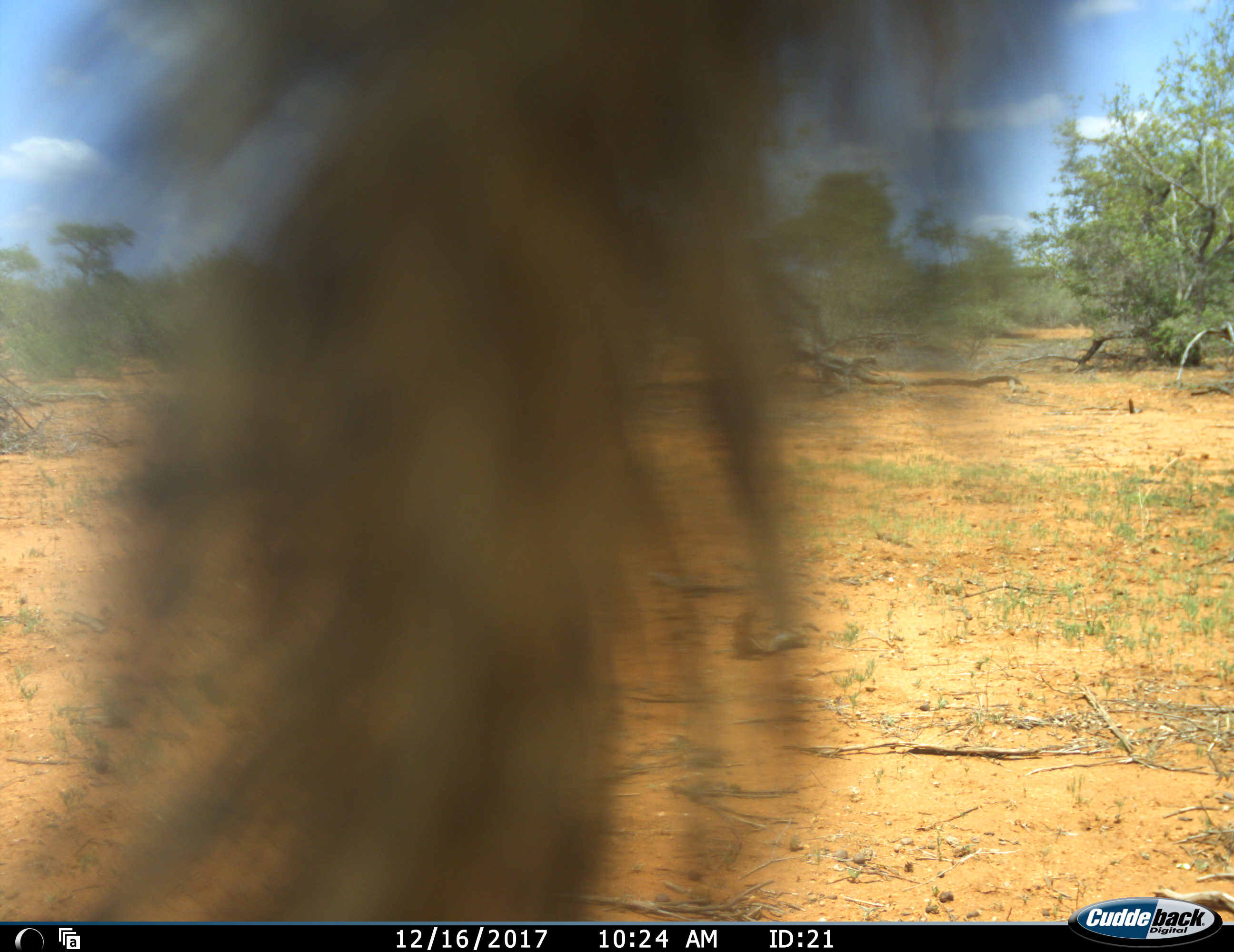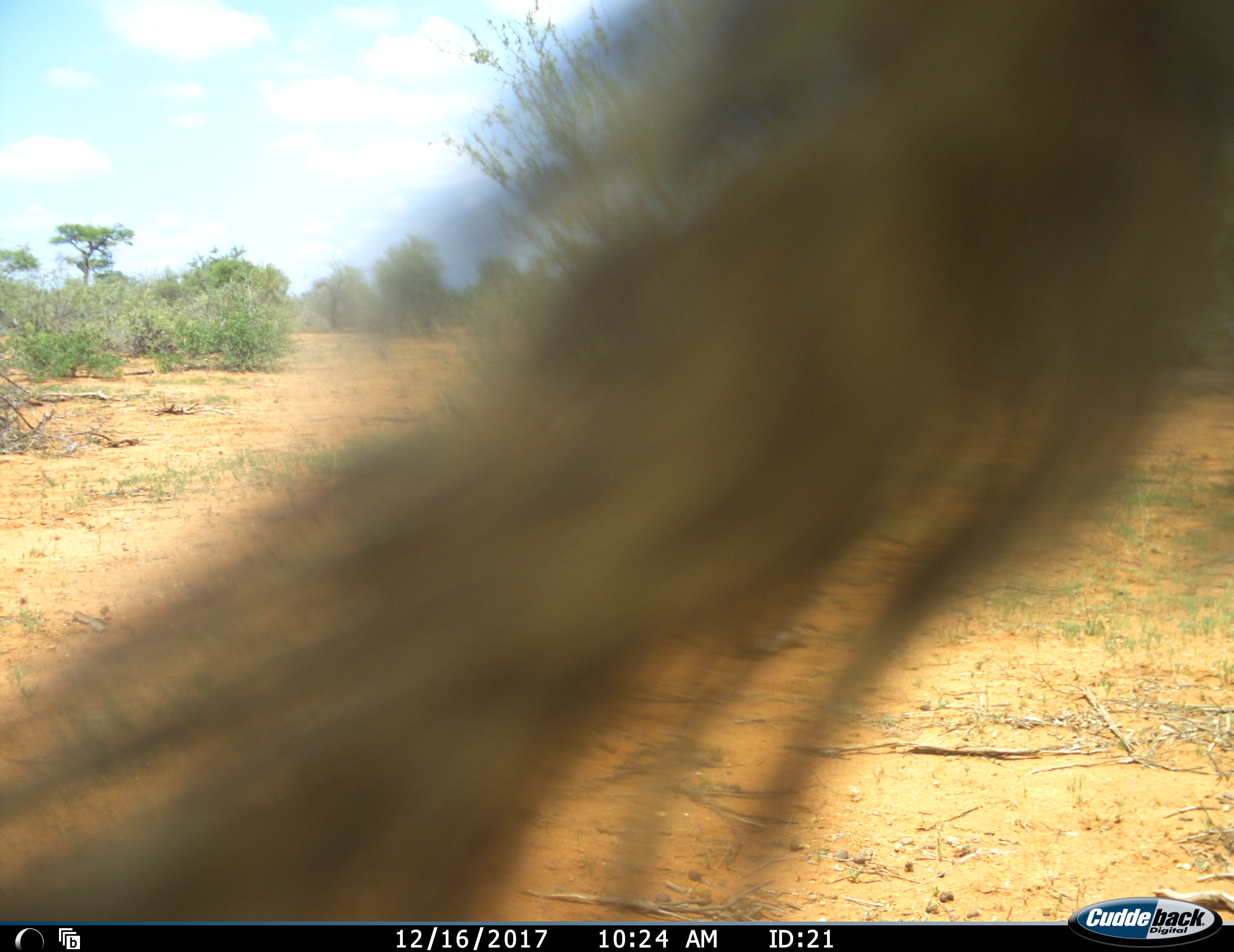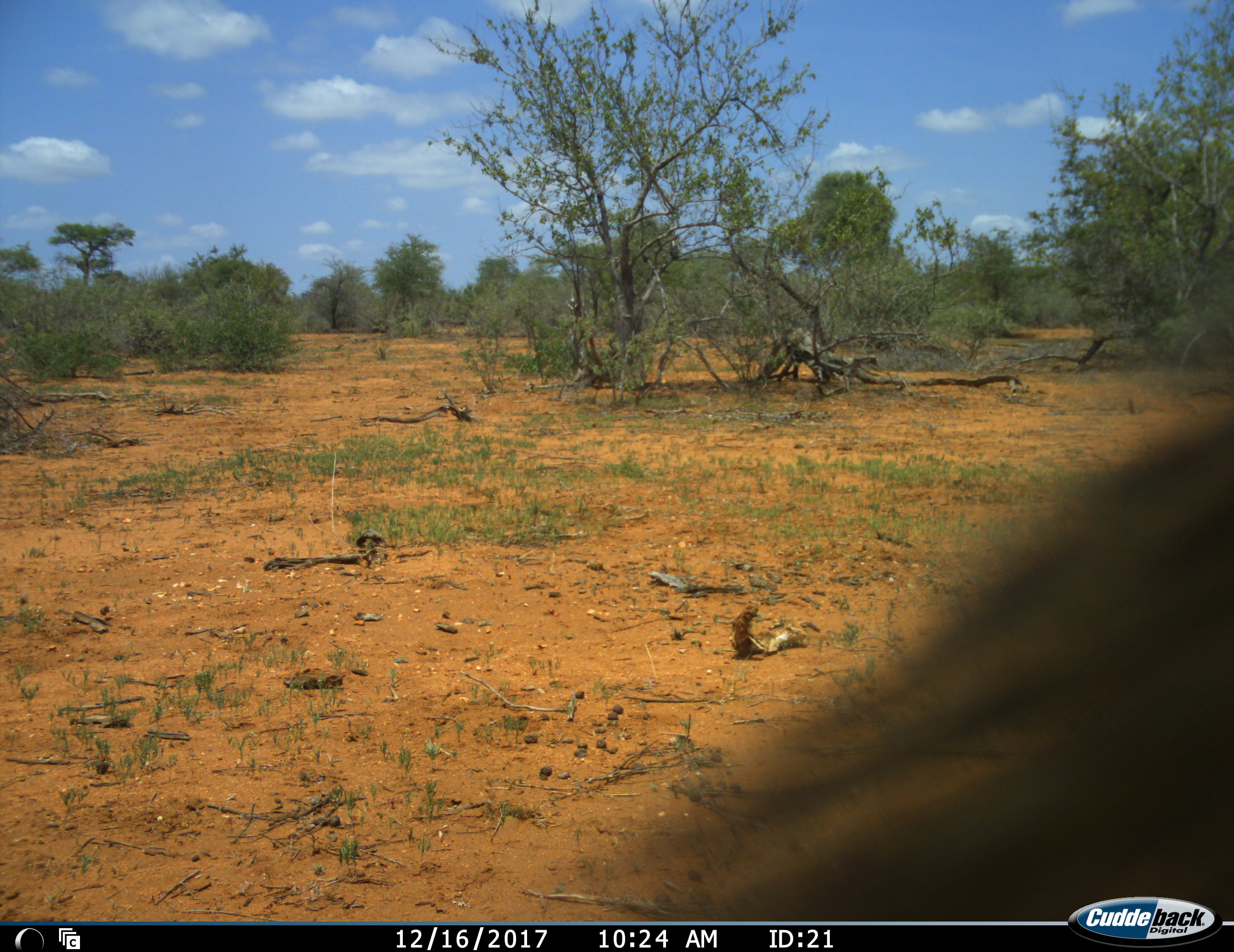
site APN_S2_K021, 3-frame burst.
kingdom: Animalia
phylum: Chordata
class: Mammalia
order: Artiodactyla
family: Bovidae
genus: Connochaetes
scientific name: Connochaetes taurinus taurinus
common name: blue wildebeest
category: wildebeestblue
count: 1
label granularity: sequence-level